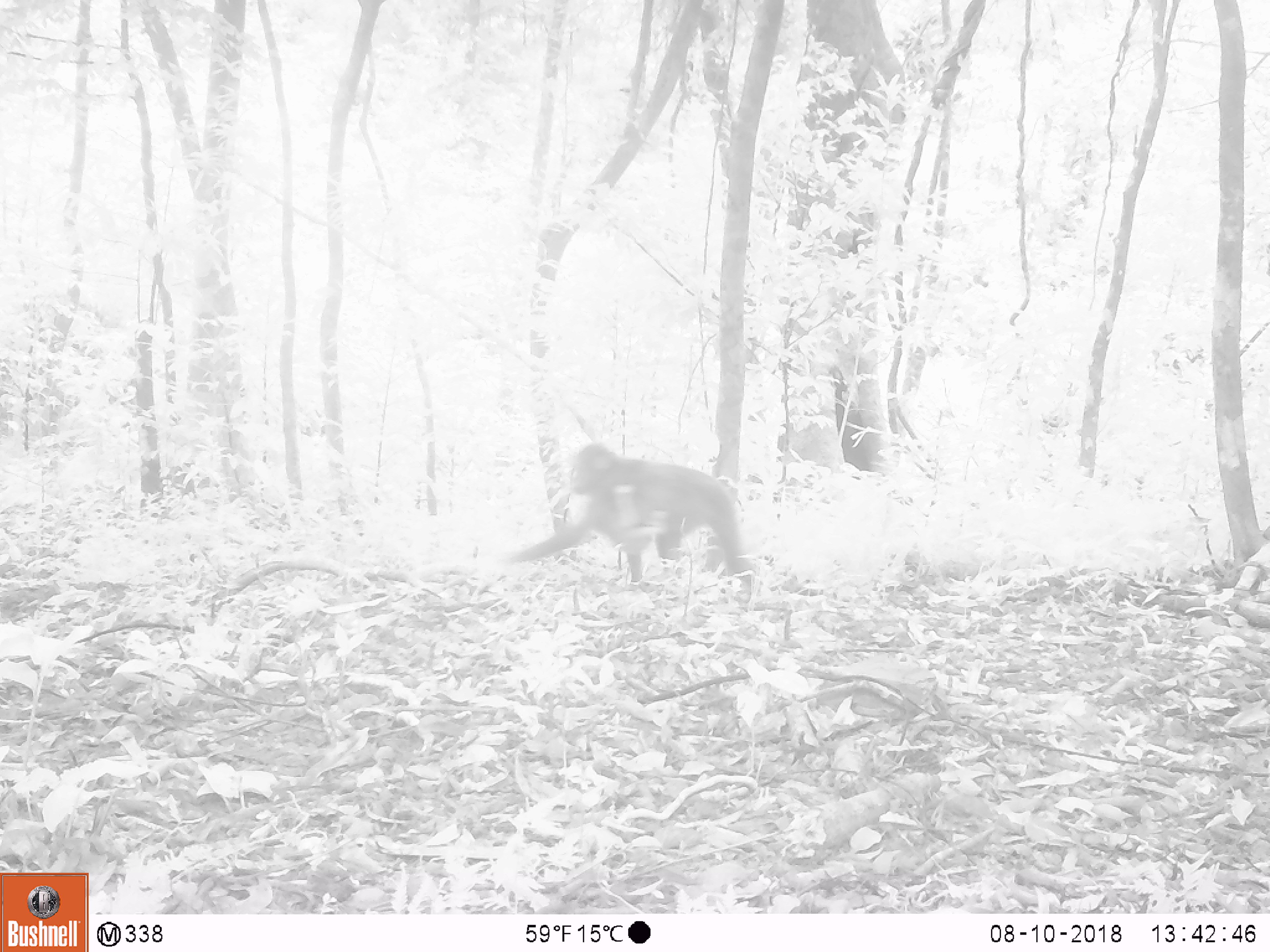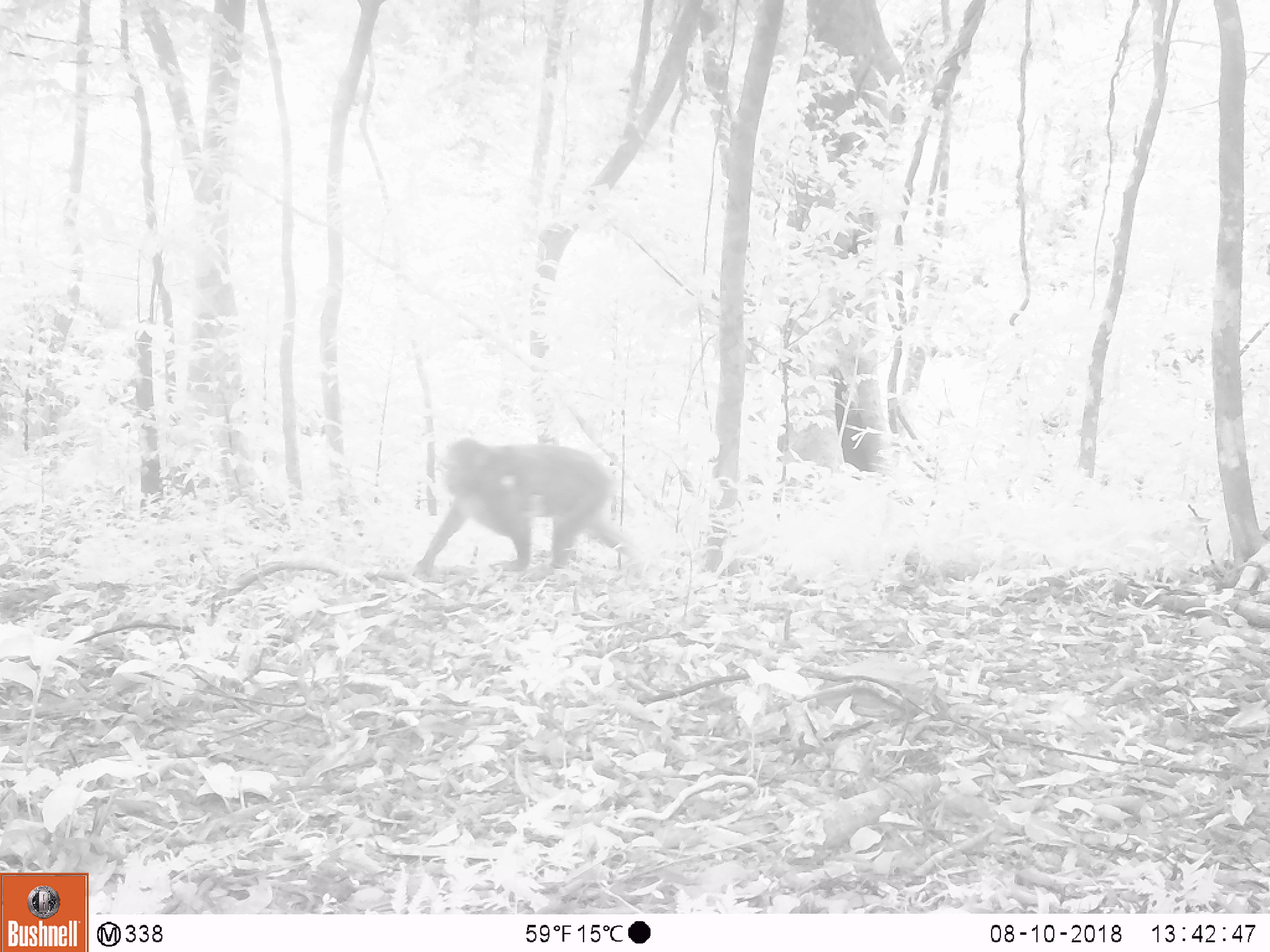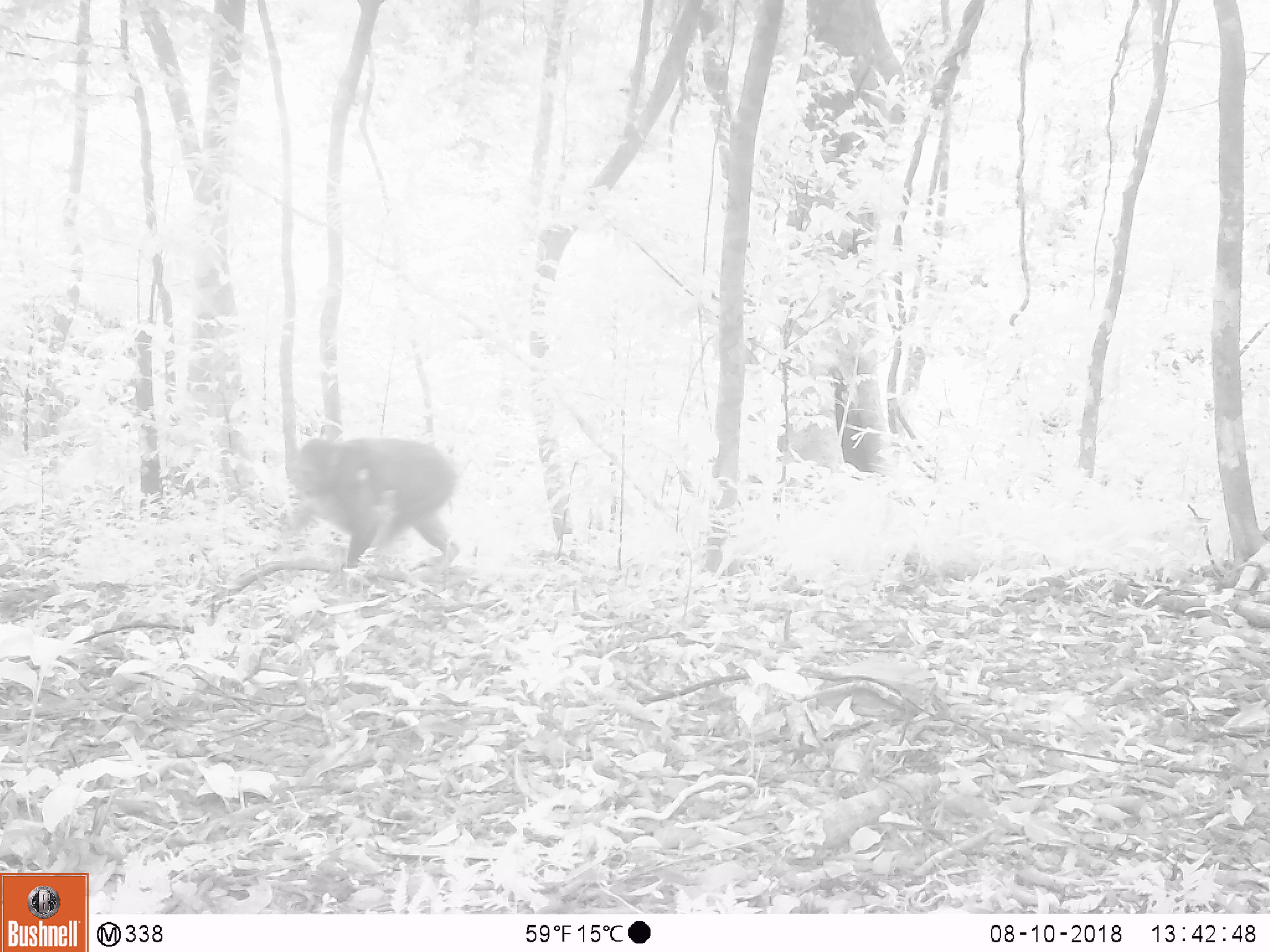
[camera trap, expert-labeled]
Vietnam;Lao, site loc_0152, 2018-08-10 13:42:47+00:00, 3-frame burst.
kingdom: Animalia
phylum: Chordata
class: Mammalia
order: Primates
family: Cercopithecidae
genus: Macaca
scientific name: Macaca arctoides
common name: stump-tailed macaque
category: stump tailed macaque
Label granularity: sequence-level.